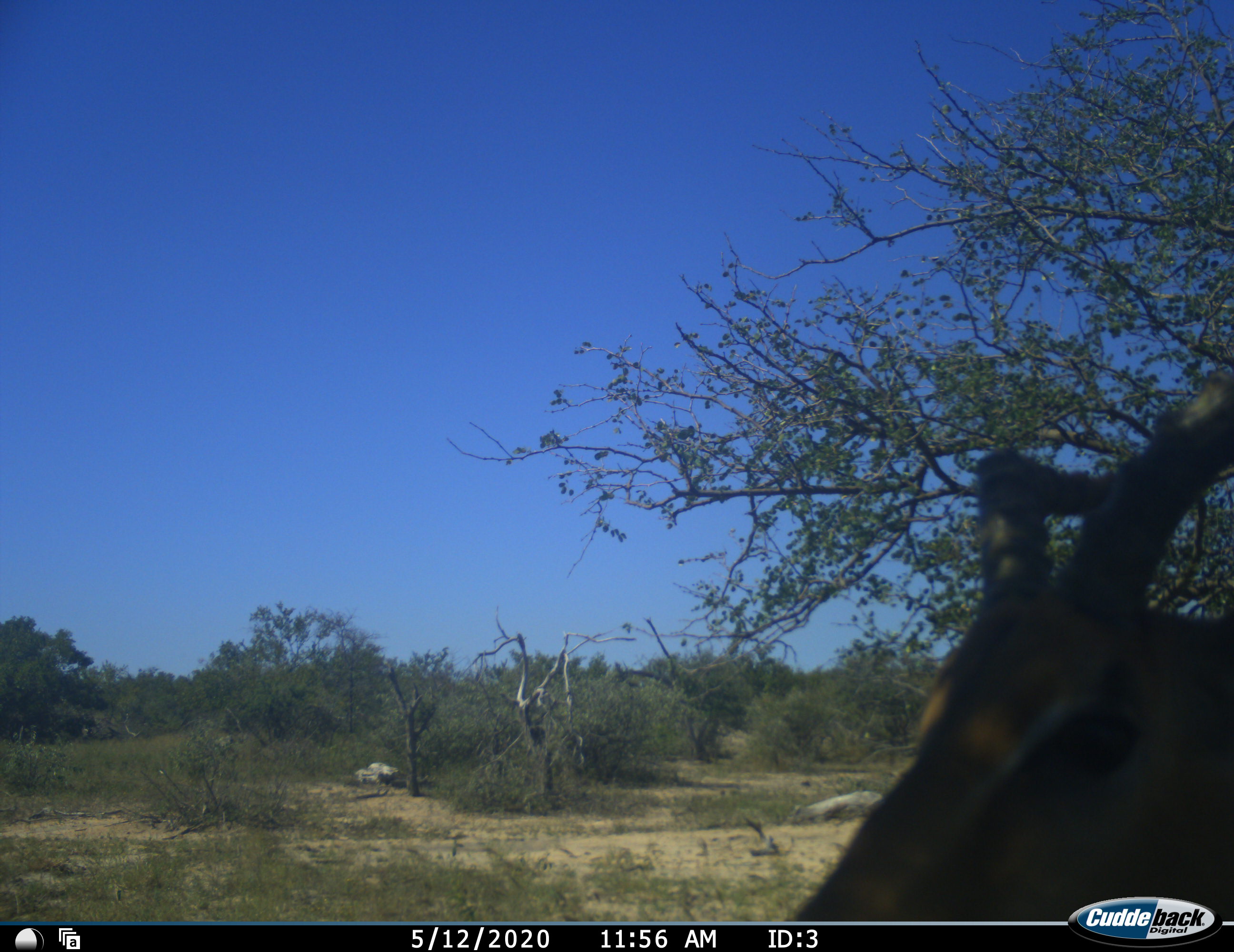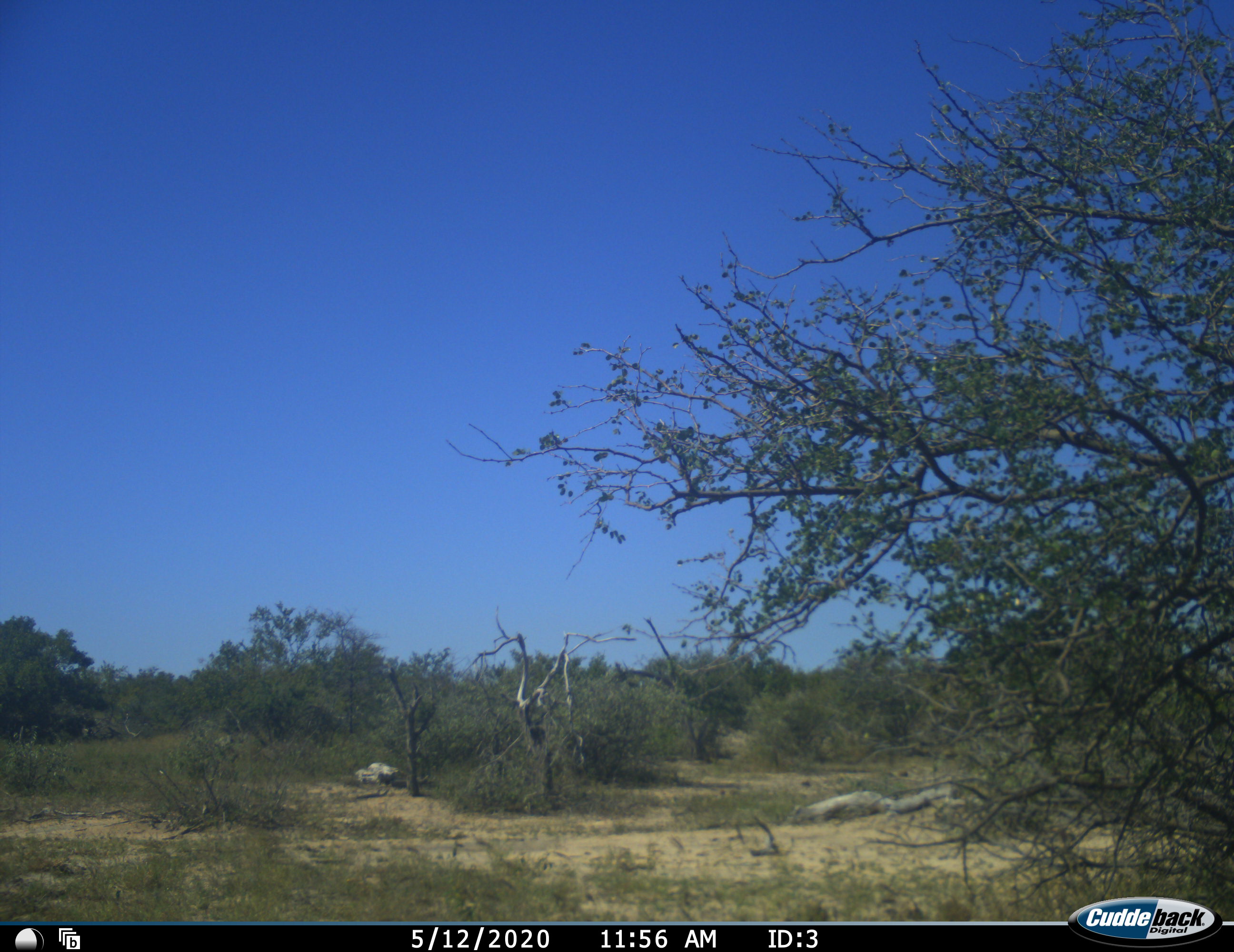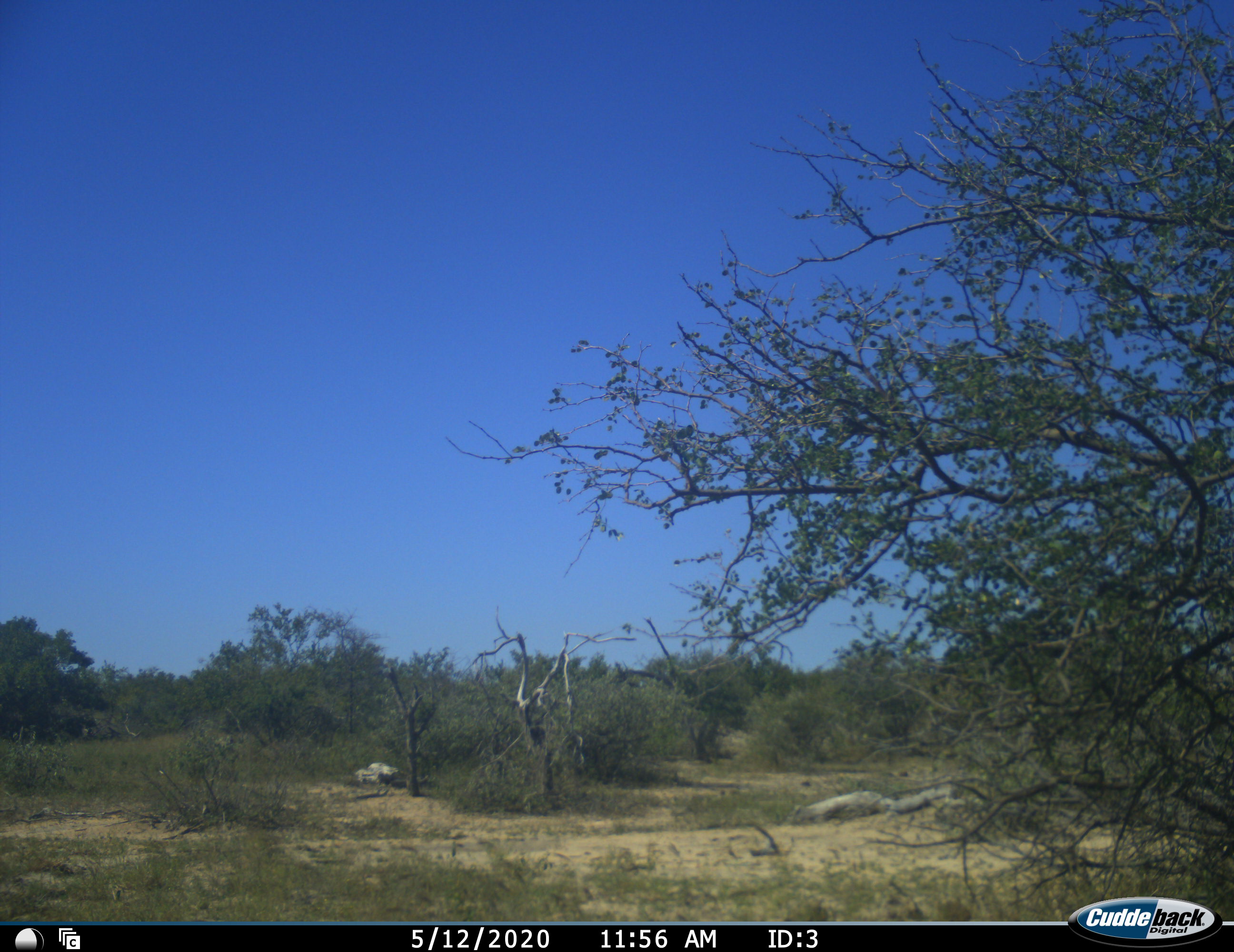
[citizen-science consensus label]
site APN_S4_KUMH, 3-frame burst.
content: unidentified animal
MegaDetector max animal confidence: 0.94